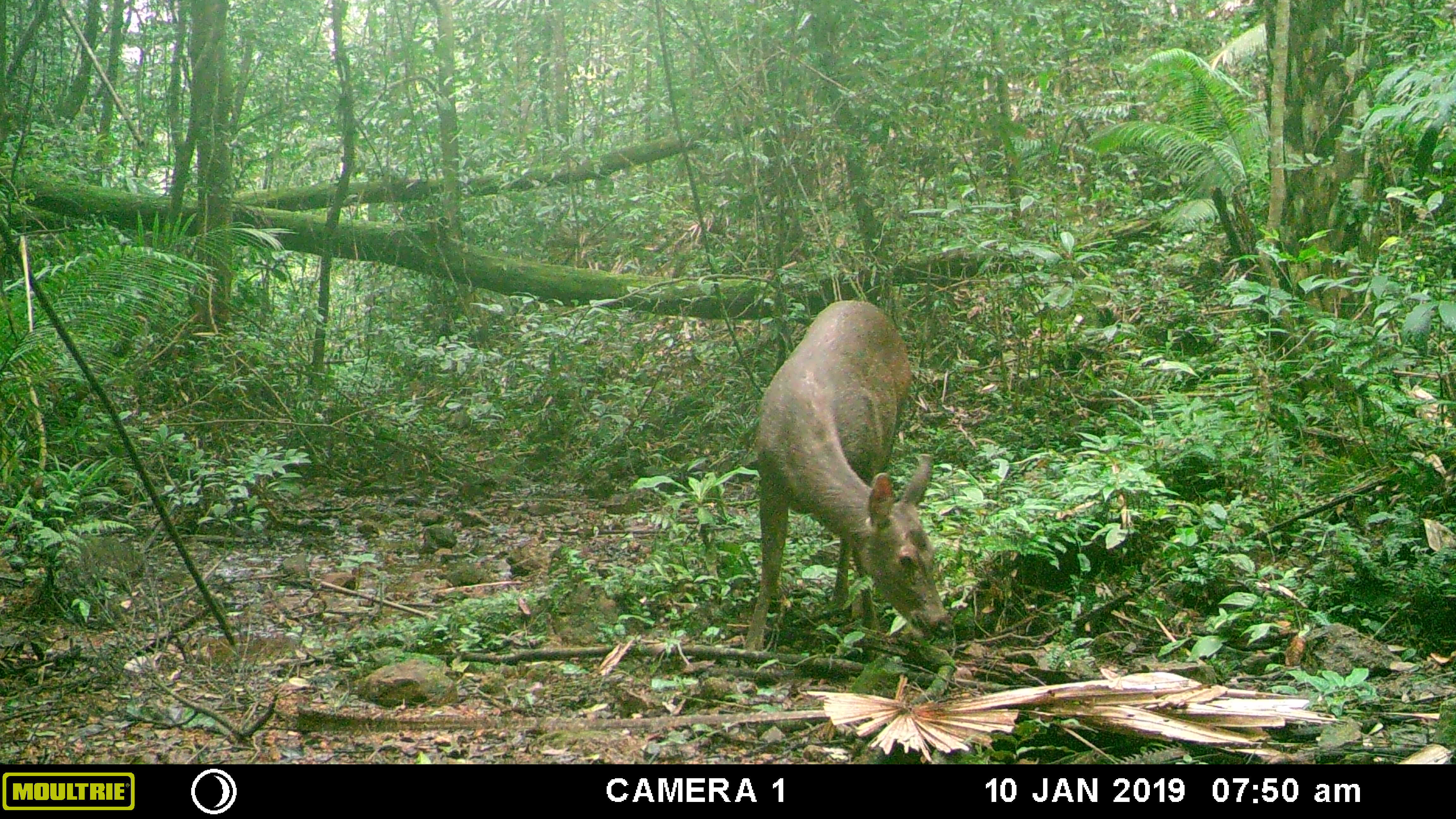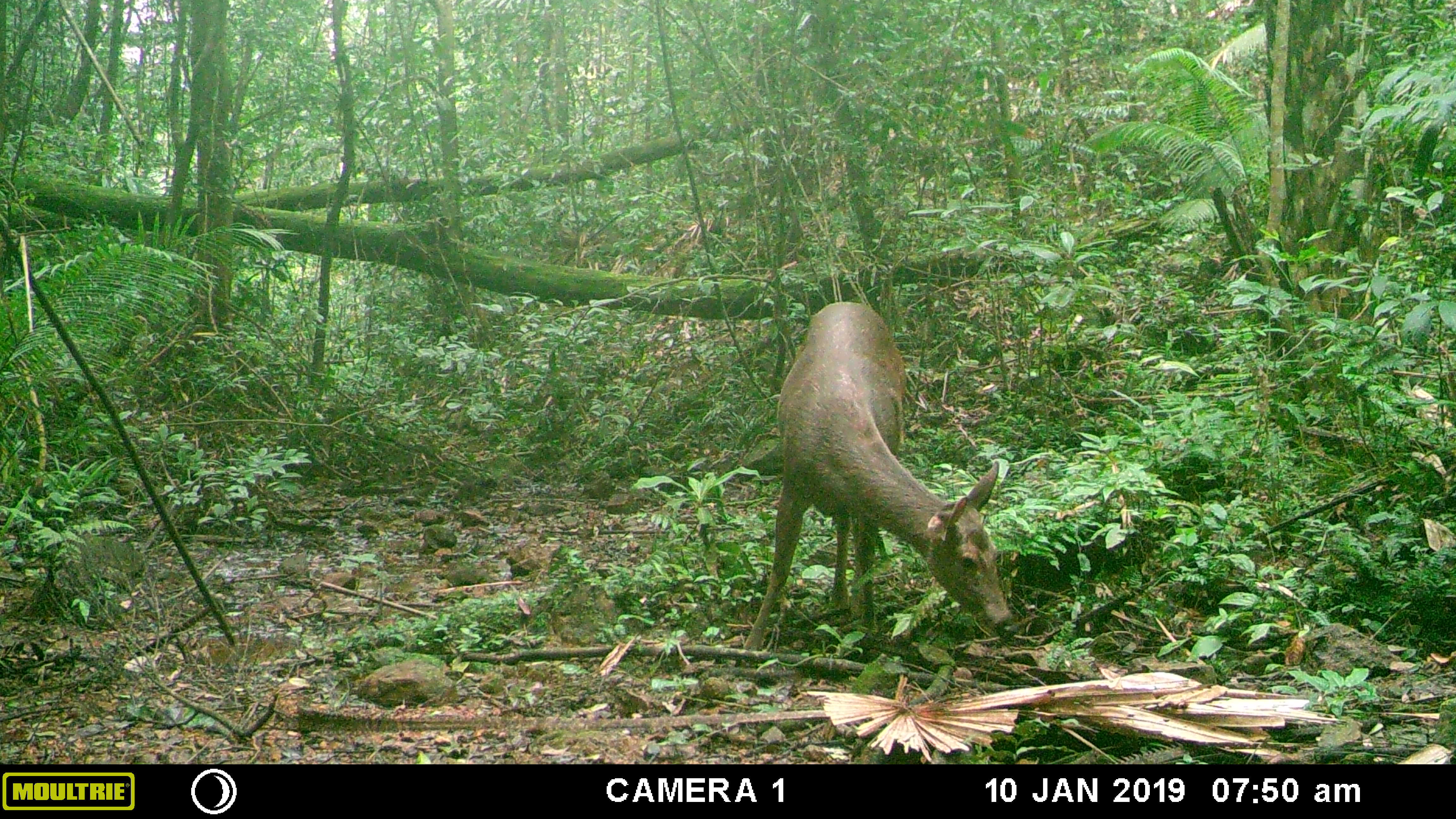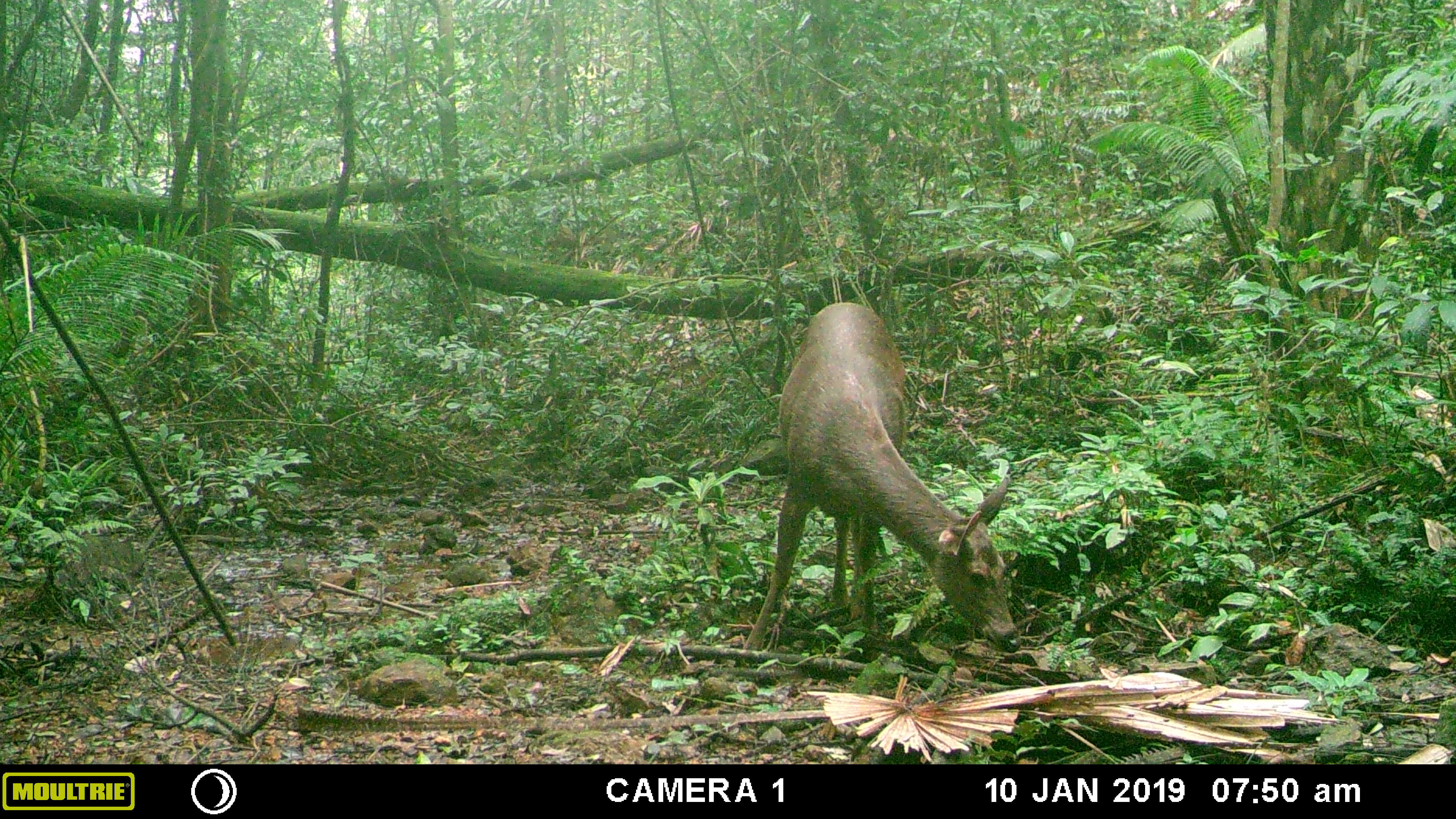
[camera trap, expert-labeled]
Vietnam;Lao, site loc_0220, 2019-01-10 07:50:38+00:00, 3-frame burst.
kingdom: Animalia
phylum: Chordata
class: Mammalia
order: Artiodactyla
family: Cervidae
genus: Rusa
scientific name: Rusa unicolor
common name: sambar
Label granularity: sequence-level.